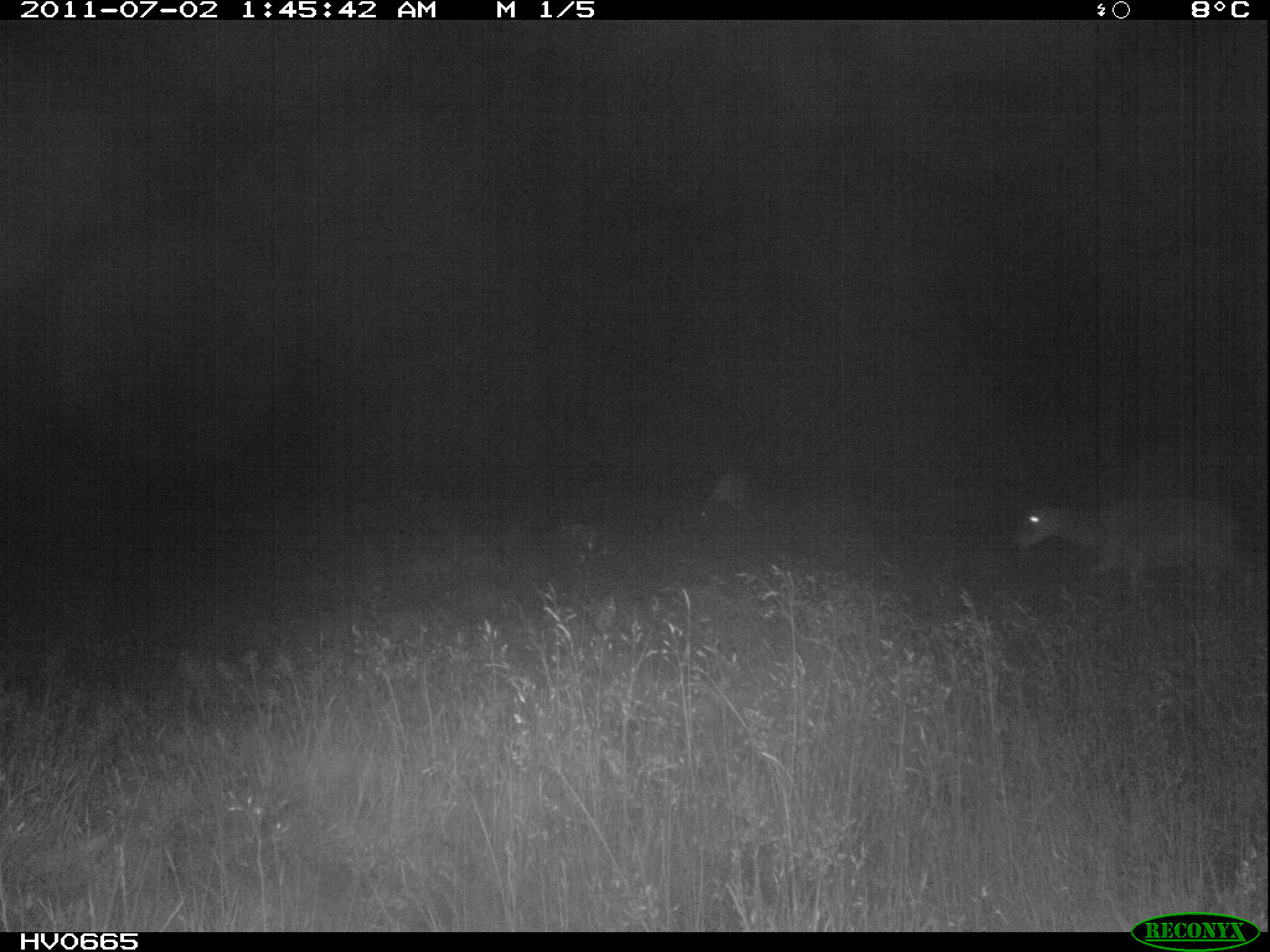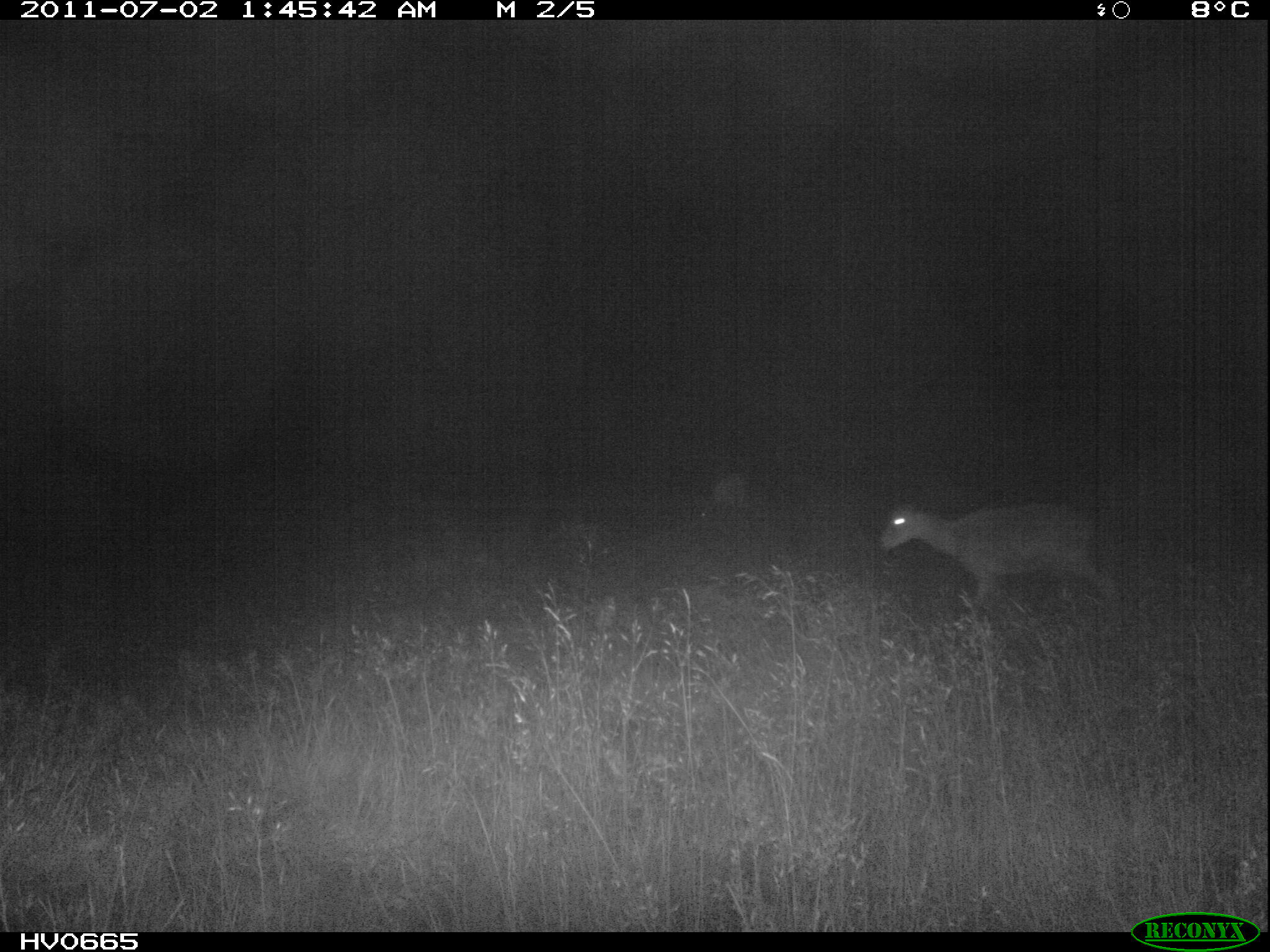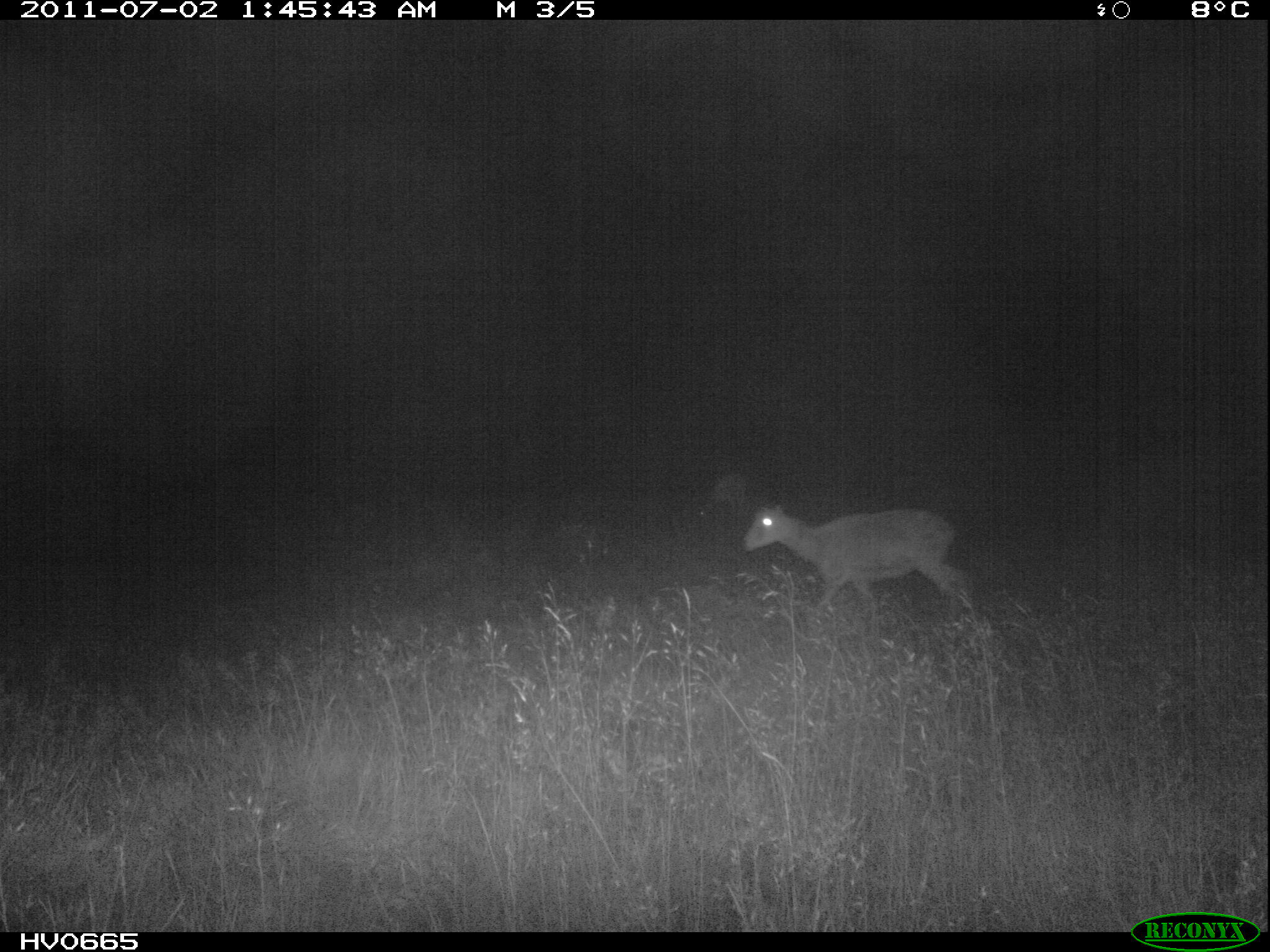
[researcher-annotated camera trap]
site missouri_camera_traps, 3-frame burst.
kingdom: Animalia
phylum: Chordata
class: Mammalia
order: Artiodactyla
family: Bovidae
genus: Ovis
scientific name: Ovis ammon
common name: mouflon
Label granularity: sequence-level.